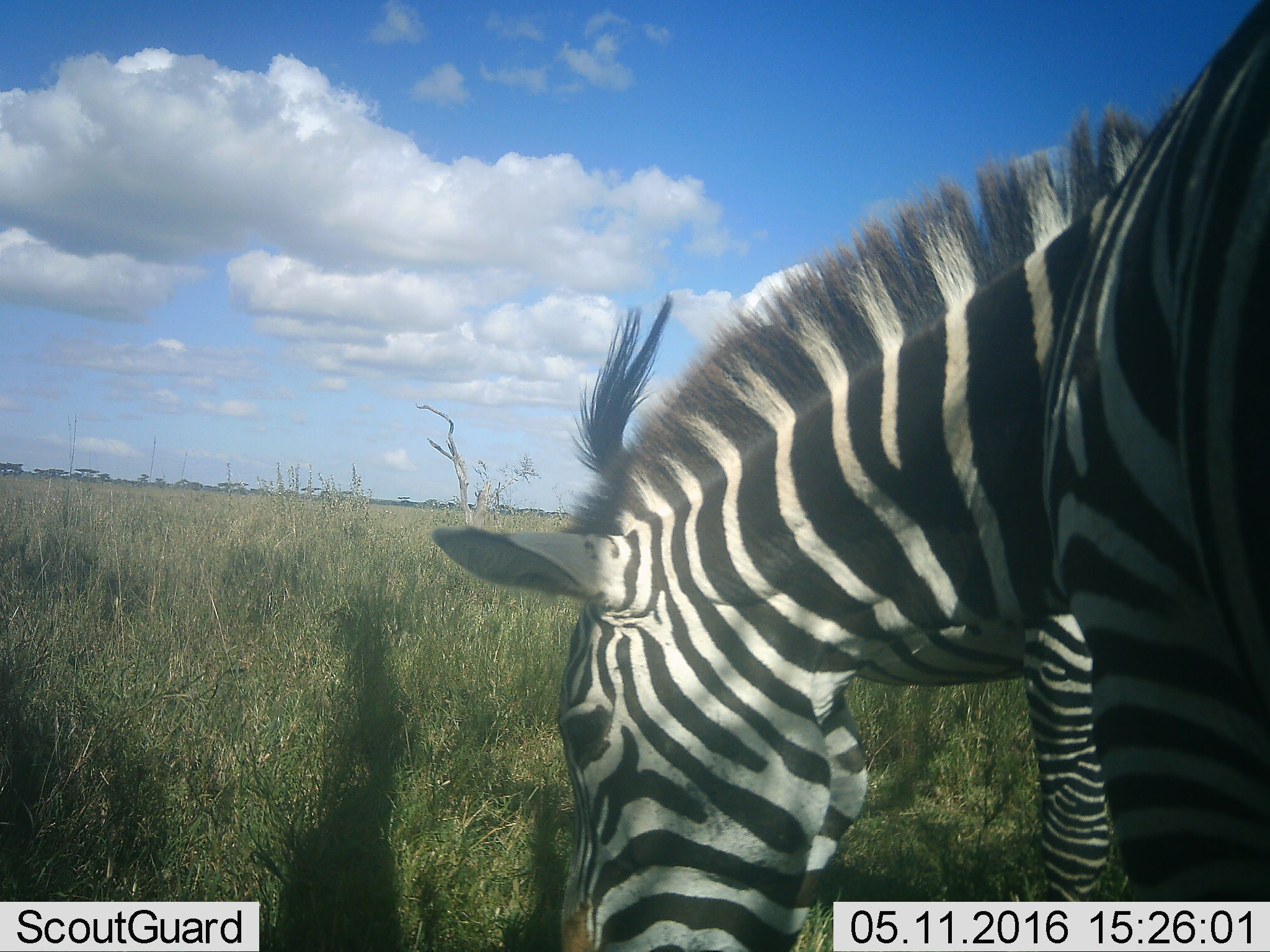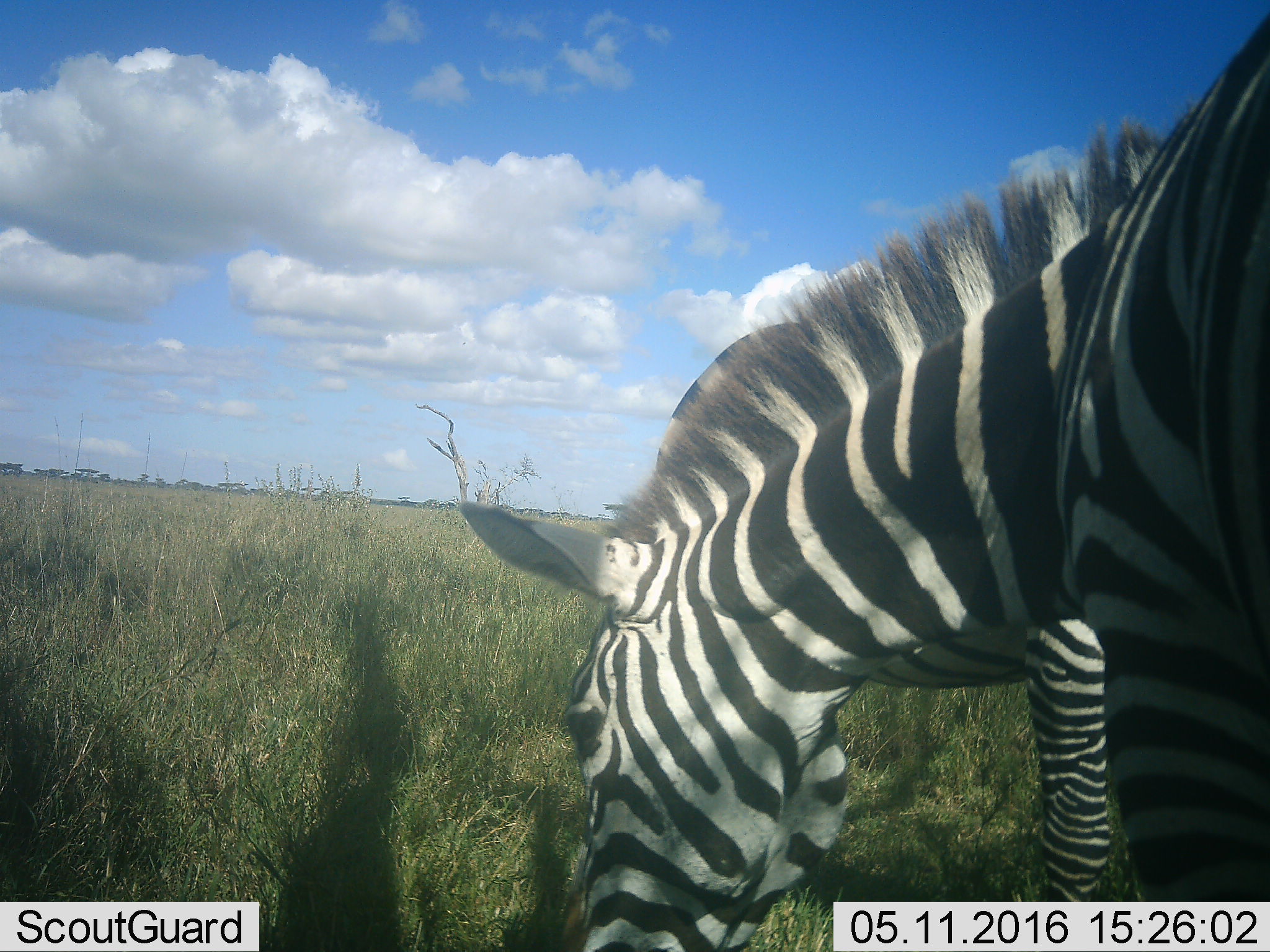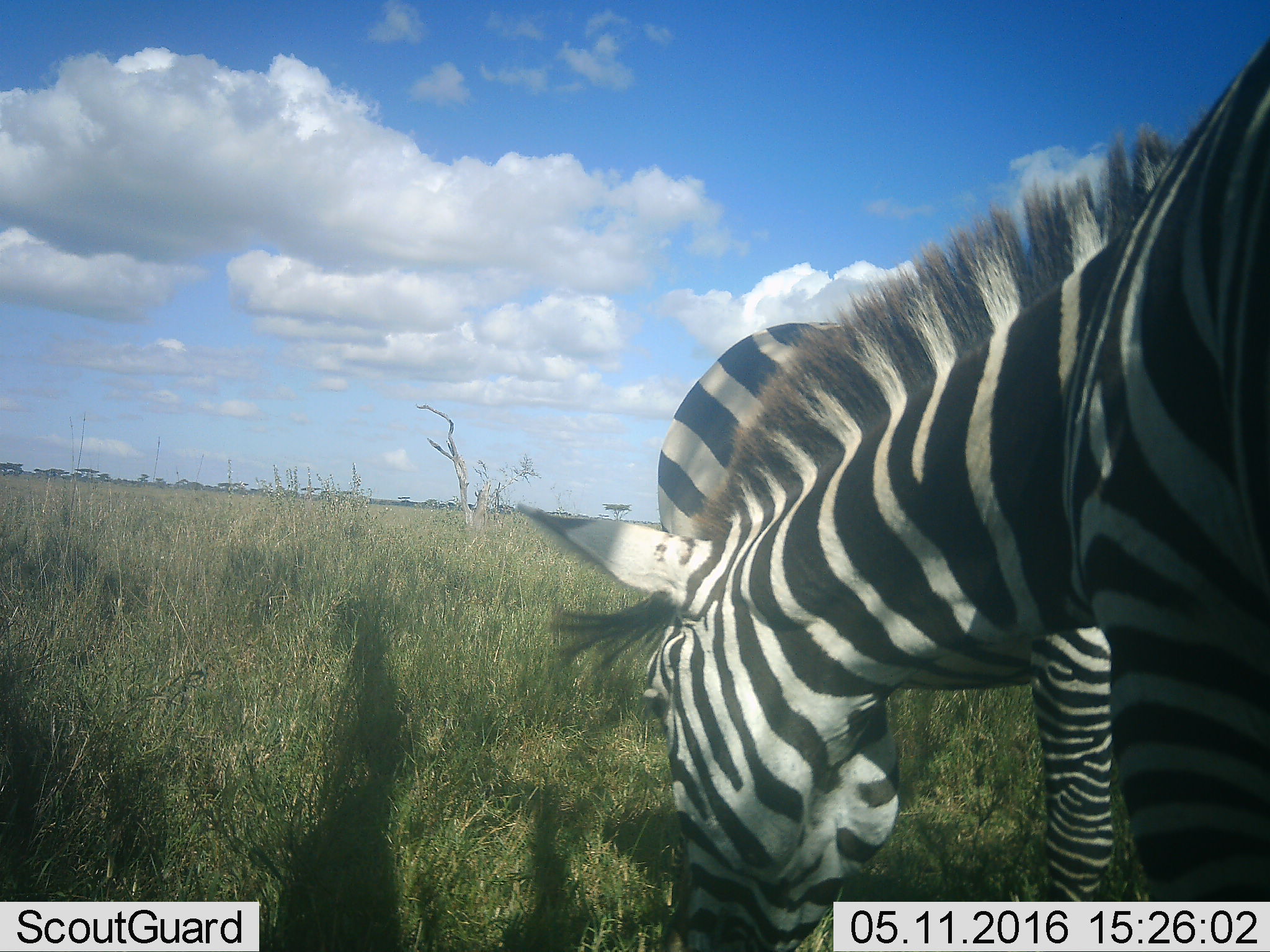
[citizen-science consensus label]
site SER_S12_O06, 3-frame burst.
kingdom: Animalia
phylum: Chordata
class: Mammalia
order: Perissodactyla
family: Equidae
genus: Equus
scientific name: Equus quagga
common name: plains zebra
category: zebraplains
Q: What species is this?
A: Zebraplains (plains zebra) (Equus quagga).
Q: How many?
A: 2.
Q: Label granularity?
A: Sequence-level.